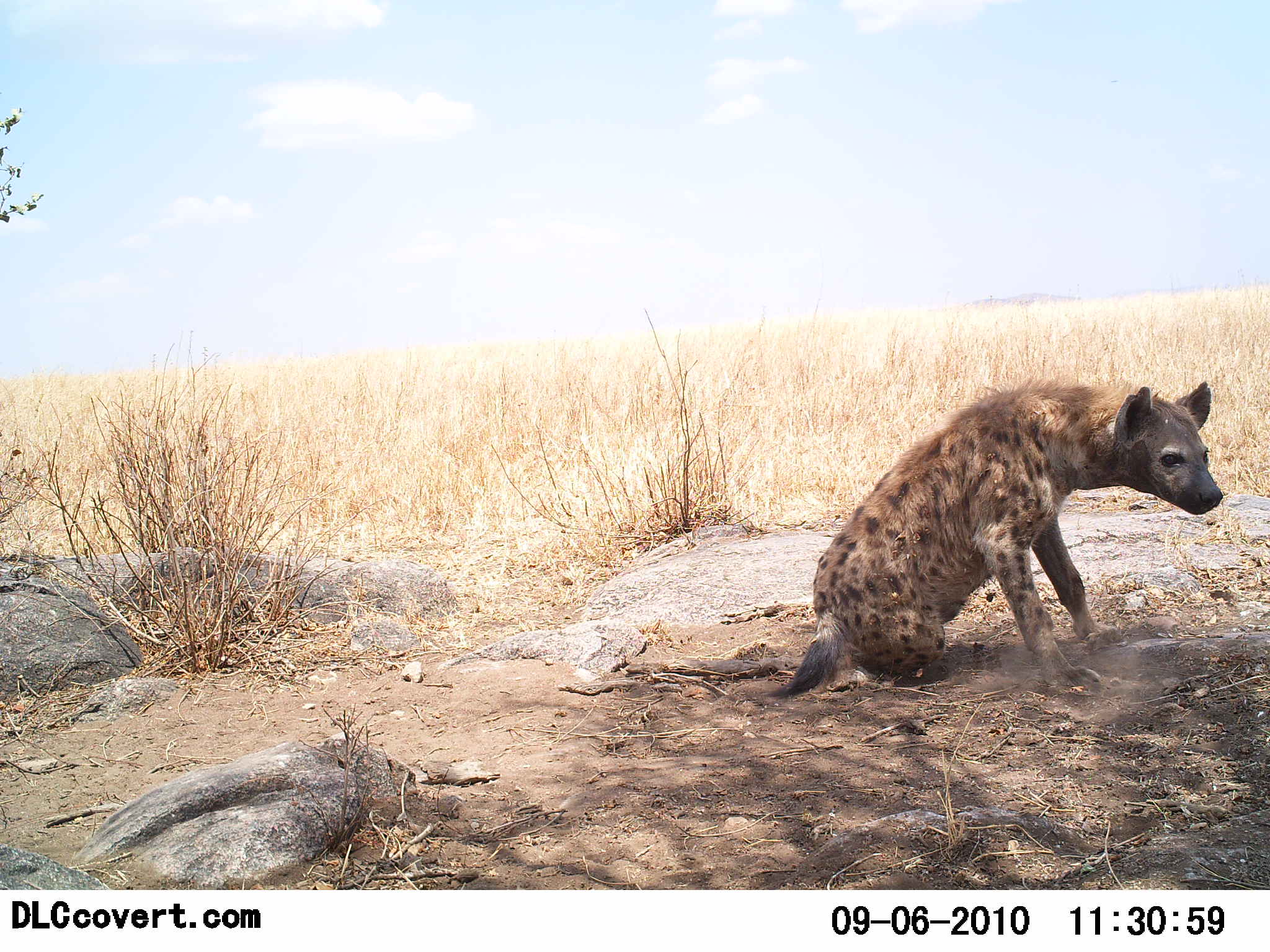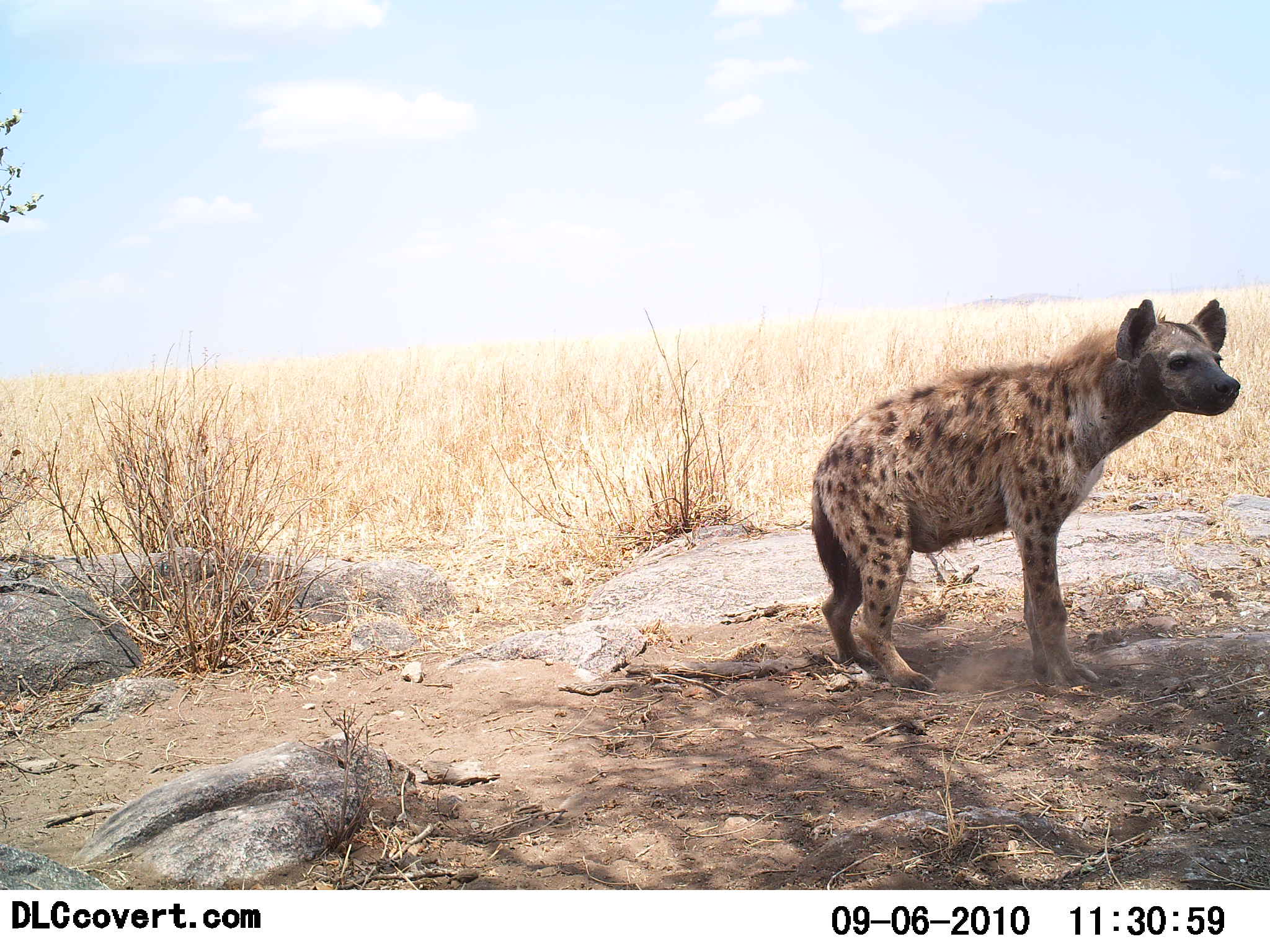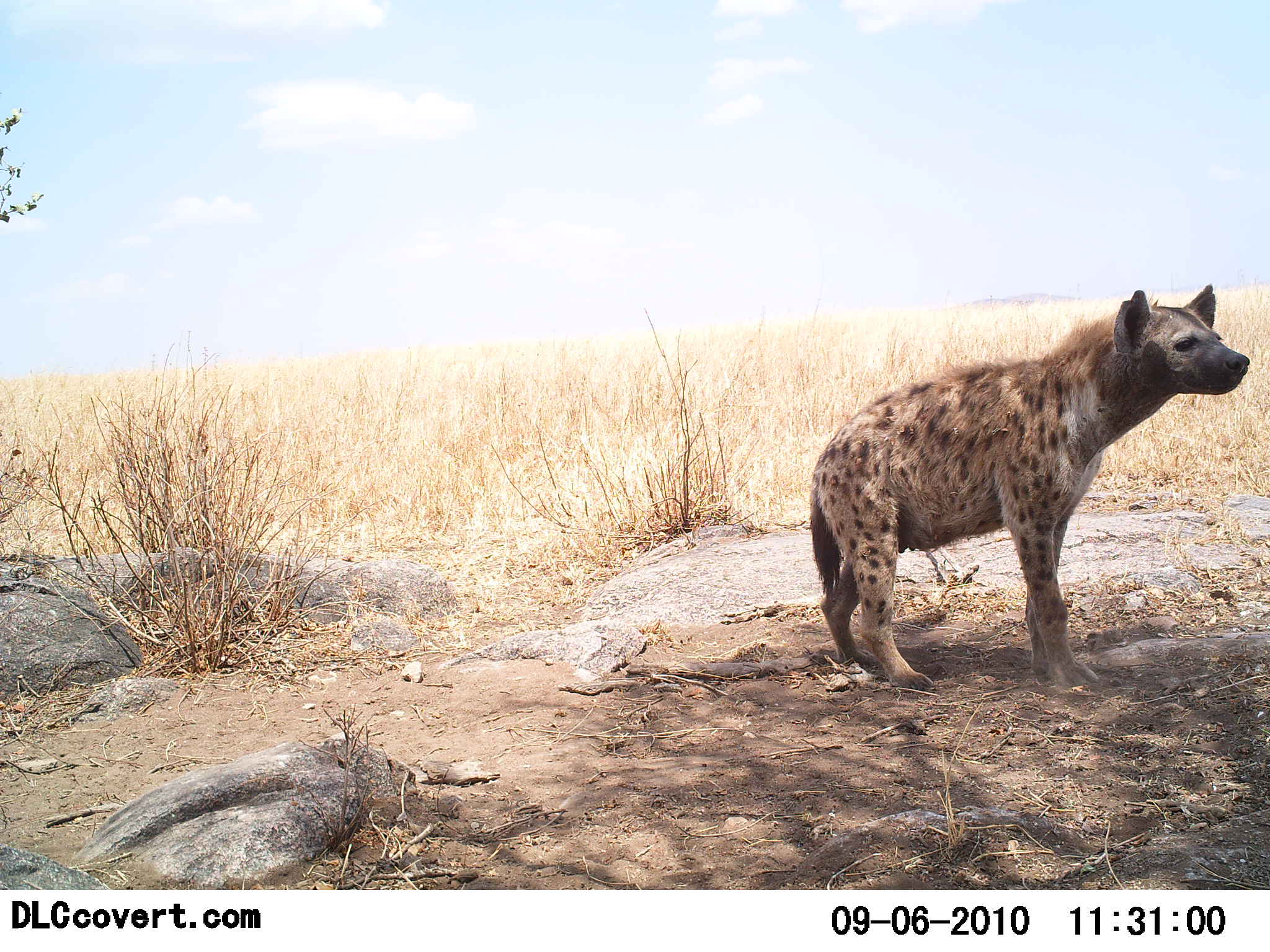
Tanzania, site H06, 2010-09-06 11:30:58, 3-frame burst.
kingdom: Animalia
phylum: Chordata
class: Mammalia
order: Carnivora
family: Hyaenidae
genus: Crocuta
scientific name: Crocuta crocuta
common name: spotted hyena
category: hyenaspotted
Hyenaspotted (spotted hyena) (Crocuta crocuta), count 1. Behavior (volunteer vote fractions): standing 75%, resting 50%, moving 6%, interacting 0%. Young present (vote fraction): 0%. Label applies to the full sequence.